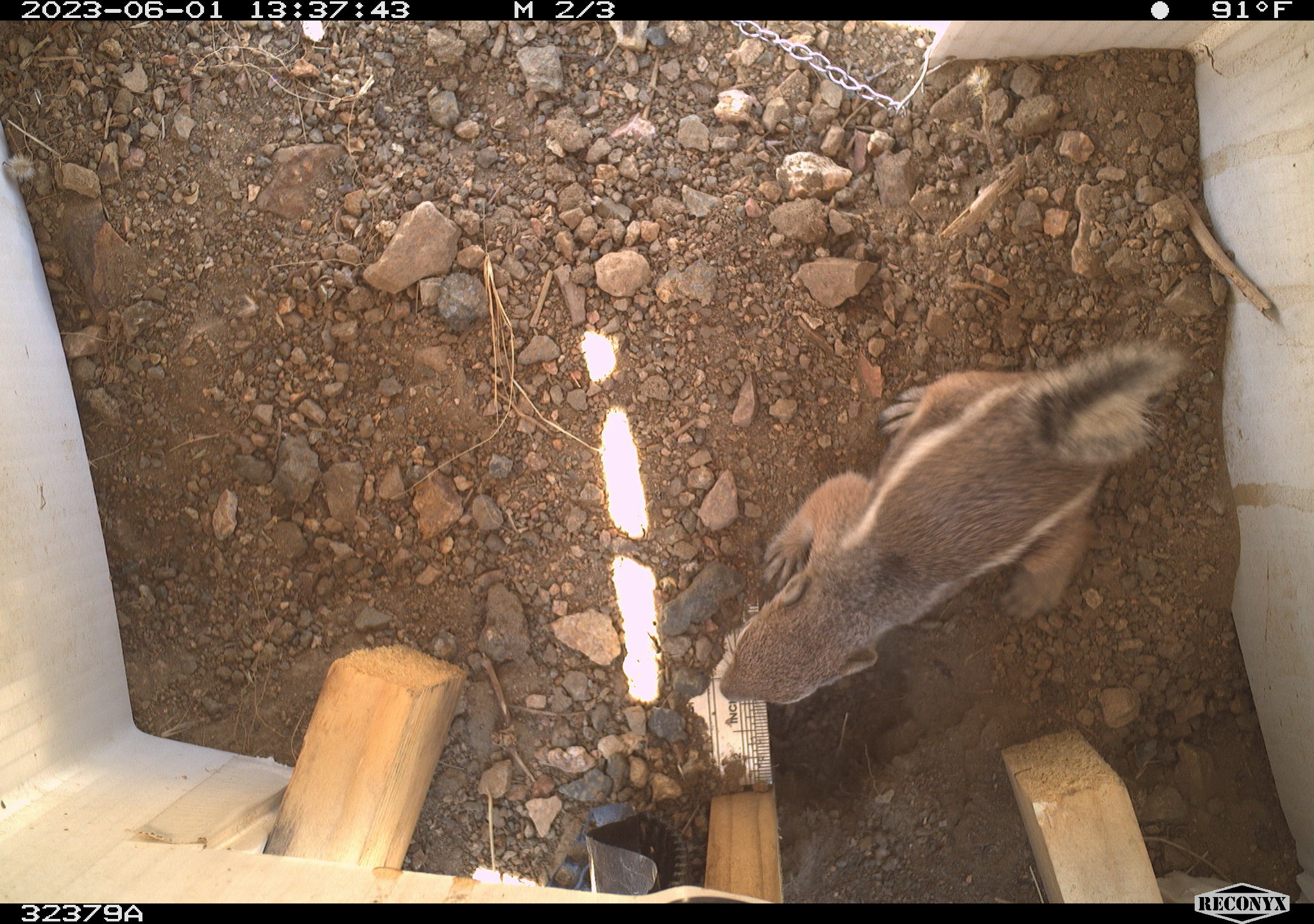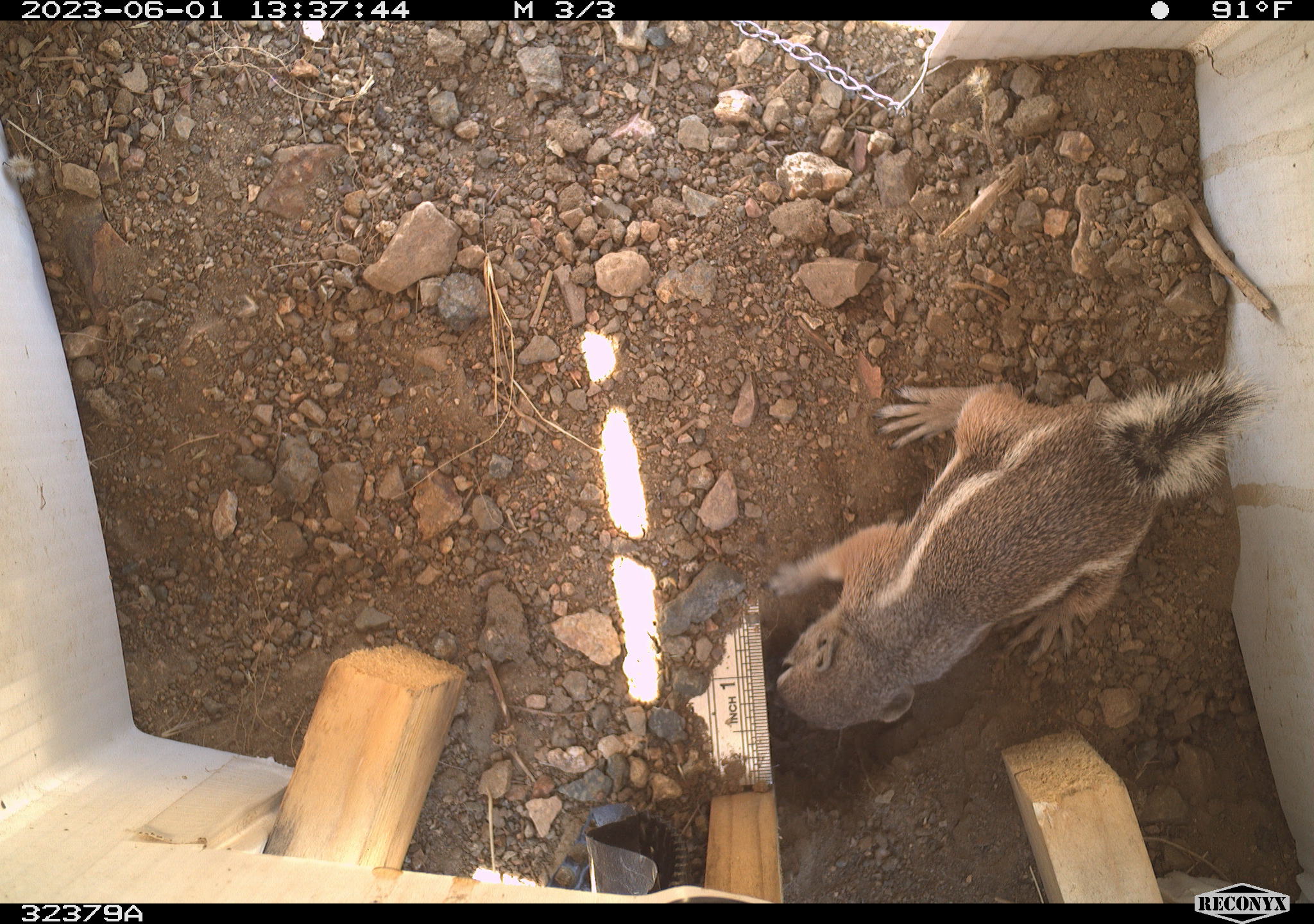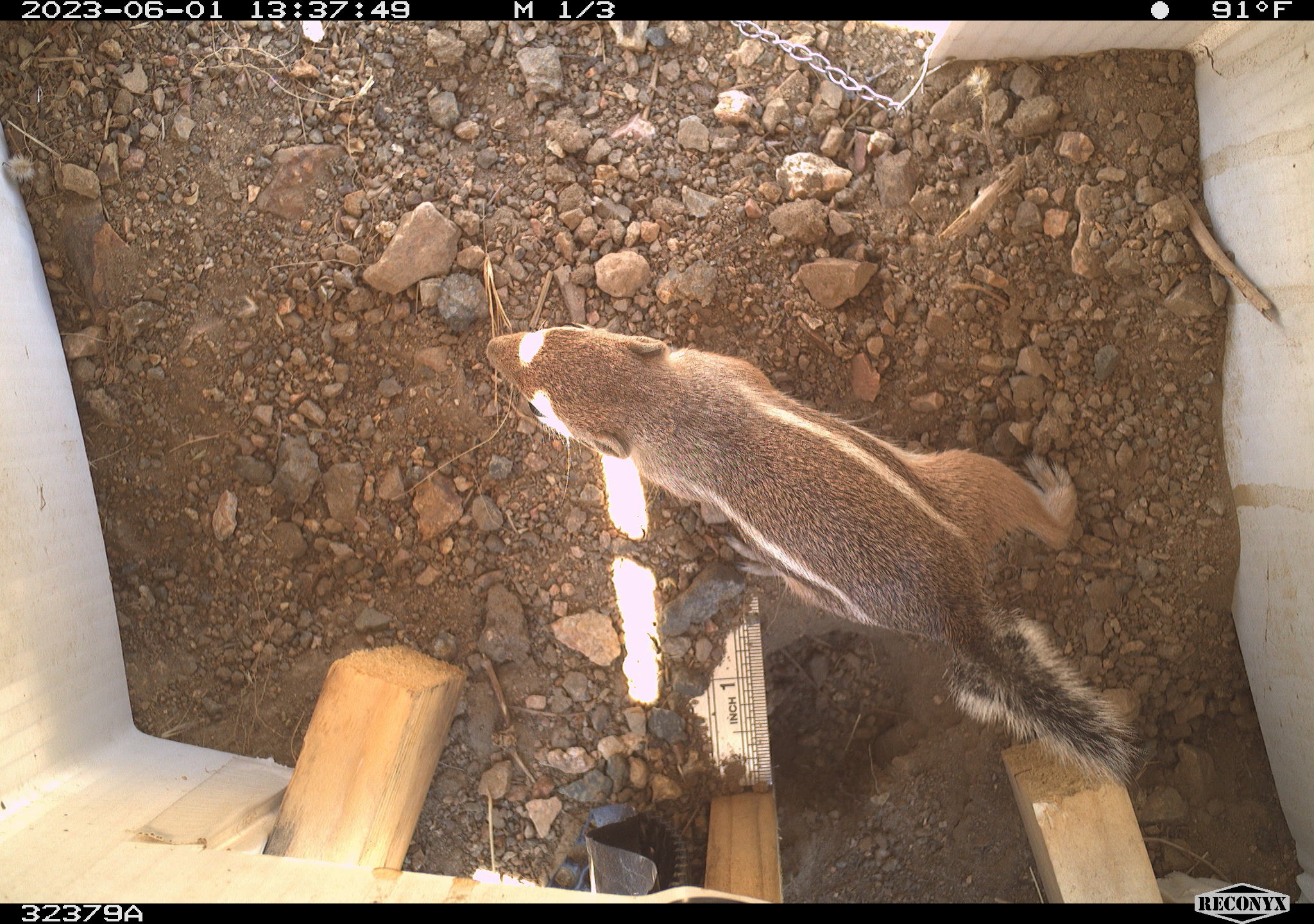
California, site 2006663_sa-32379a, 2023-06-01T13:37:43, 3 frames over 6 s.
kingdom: Animalia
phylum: Chordata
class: Mammalia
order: Rodentia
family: Sciuridae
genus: Ammospermophilus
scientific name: Ammospermophilus leucurus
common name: white-tailed antelope squirrel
White-tailed antelope squirrel (Ammospermophilus leucurus).